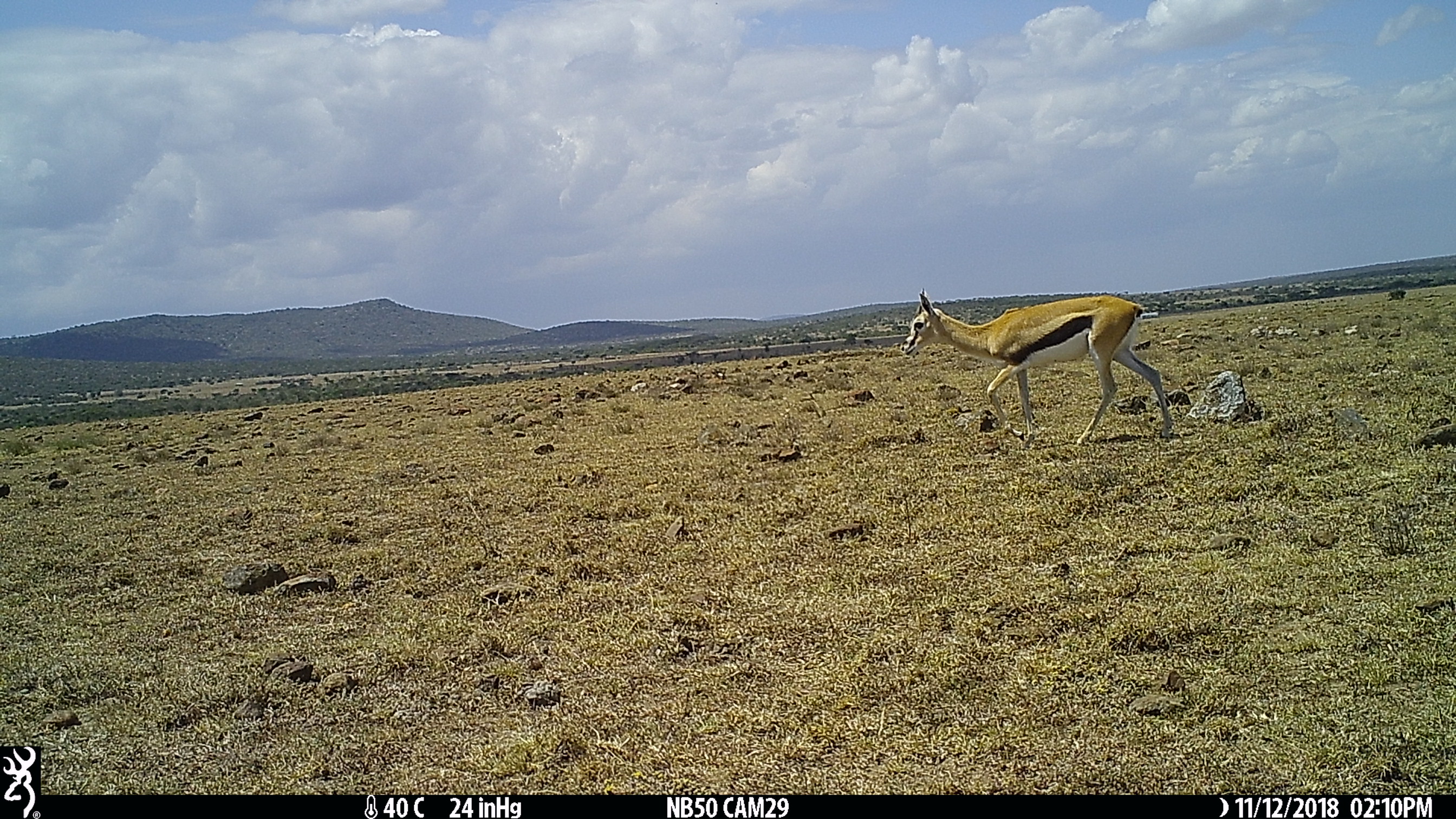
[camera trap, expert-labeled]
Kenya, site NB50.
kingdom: Animalia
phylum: Chordata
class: Mammalia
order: Artiodactyla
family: Bovidae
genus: Eudorcas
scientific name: Eudorcas thomsonii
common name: thomon's gazelle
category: gazelle thomsons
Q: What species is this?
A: Gazelle thomsons (thomon's gazelle) (Eudorcas thomsonii).